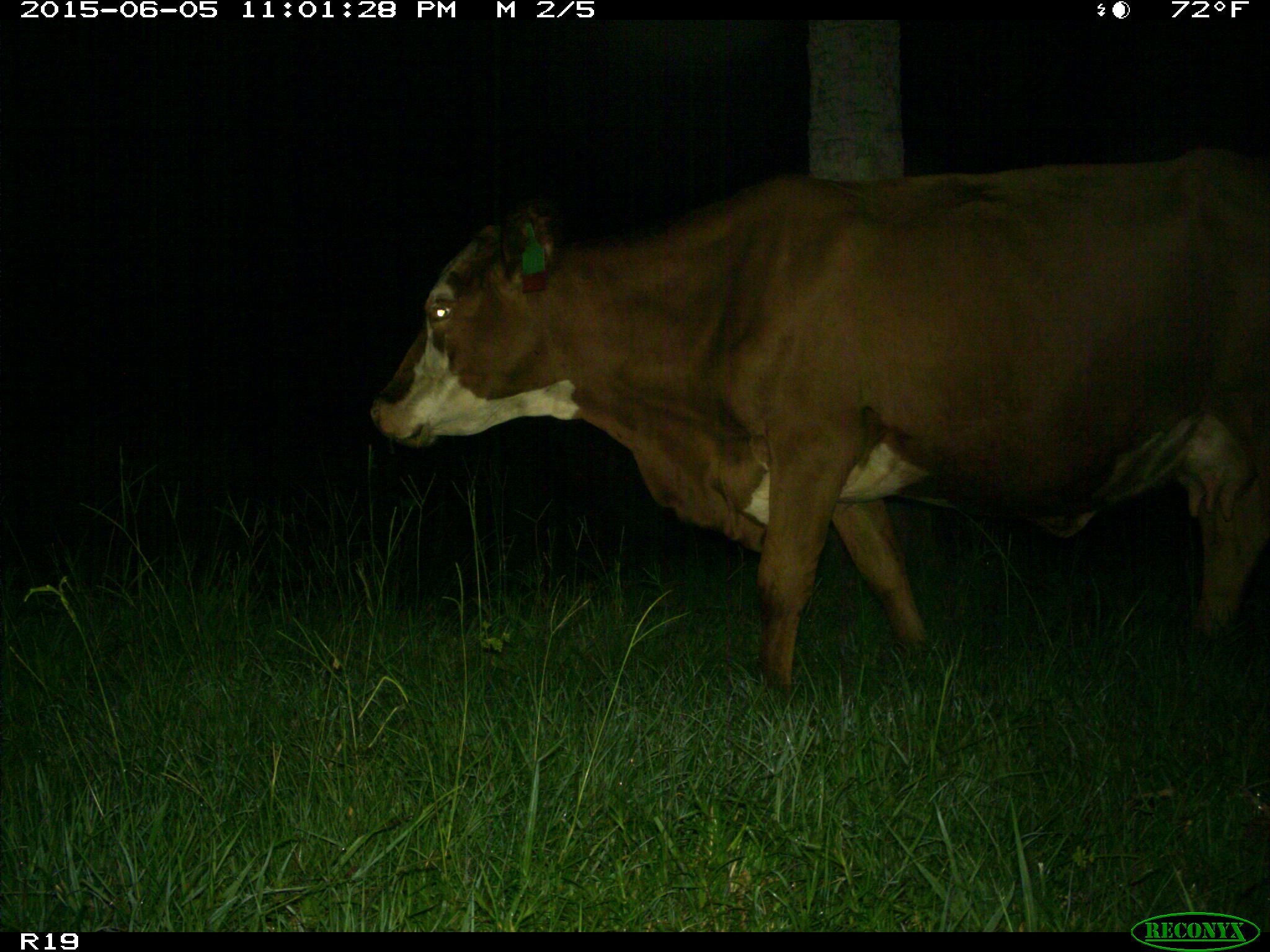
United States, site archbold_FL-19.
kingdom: Animalia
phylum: Chordata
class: Mammalia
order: Artiodactyla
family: Bovidae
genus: Bos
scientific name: Bos taurus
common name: domestic cow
Bos taurus (domestic cow).